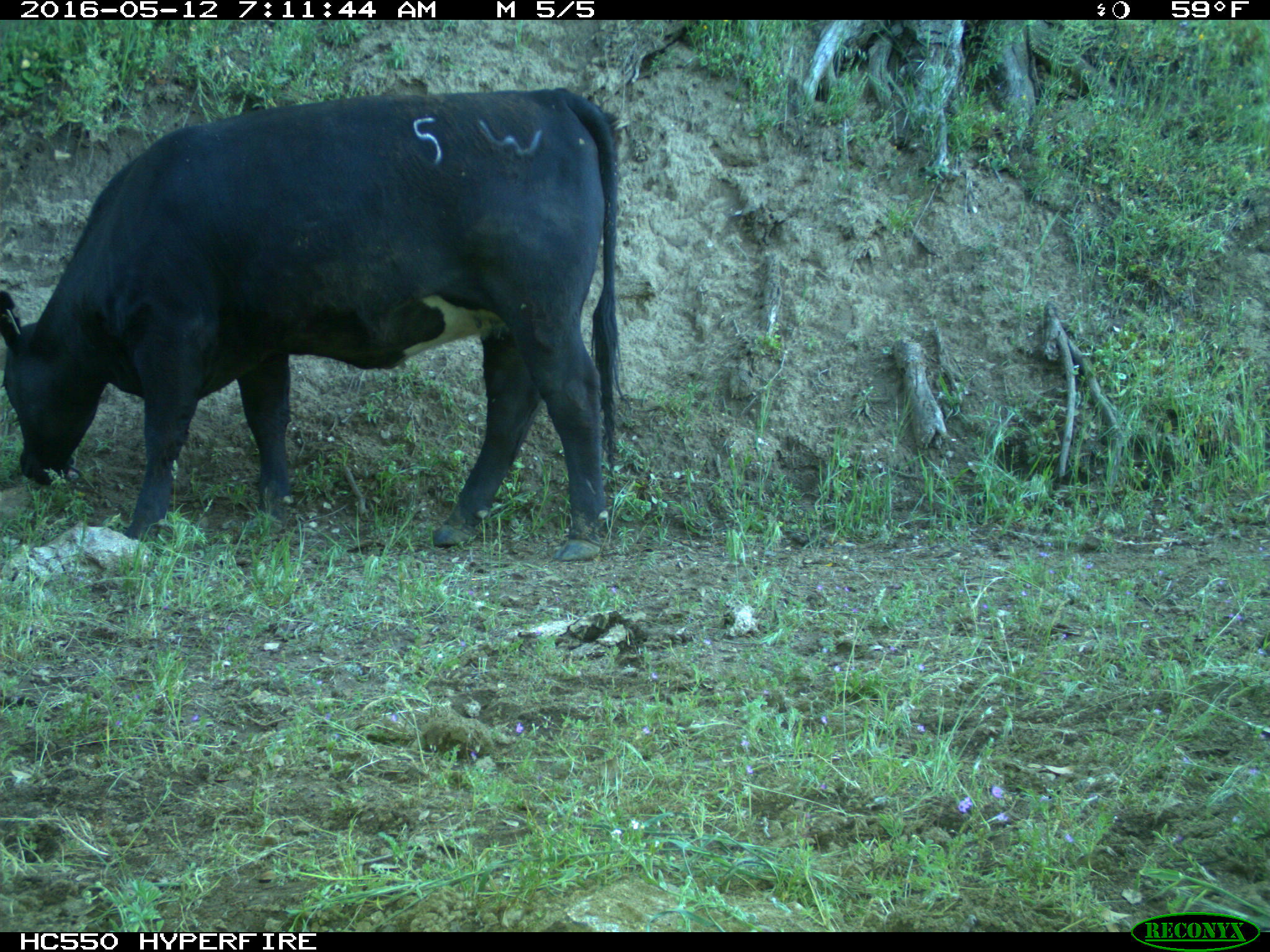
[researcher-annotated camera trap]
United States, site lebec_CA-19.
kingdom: Animalia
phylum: Chordata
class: Mammalia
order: Artiodactyla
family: Bovidae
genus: Bos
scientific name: Bos taurus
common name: domestic cow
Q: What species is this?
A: Bos taurus (domestic cow).